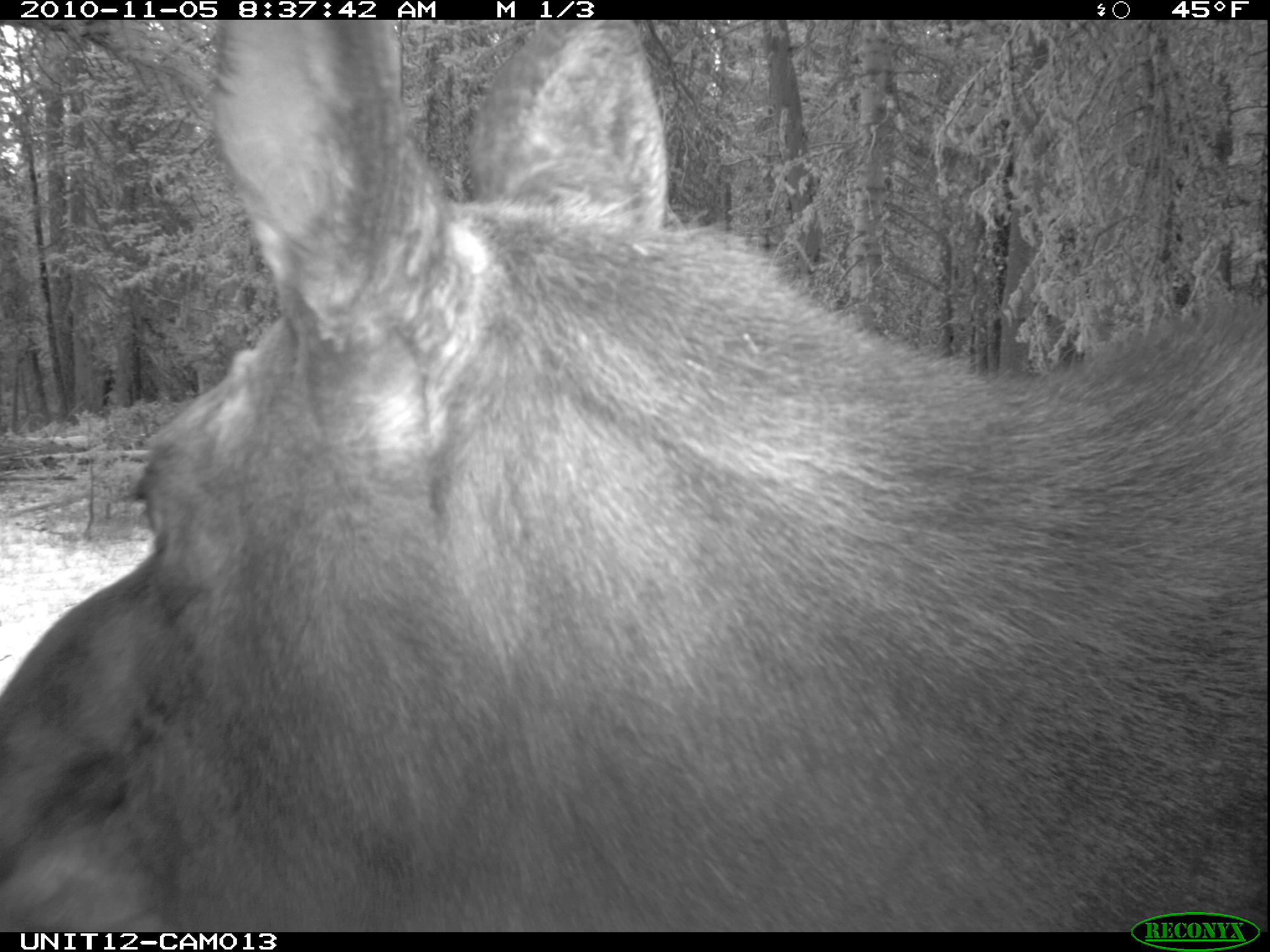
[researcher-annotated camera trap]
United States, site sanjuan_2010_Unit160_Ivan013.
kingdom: Animalia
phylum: Chordata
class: Mammalia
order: Artiodactyla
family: Cervidae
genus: Alces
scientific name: Alces alces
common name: moose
Alces alces (moose).